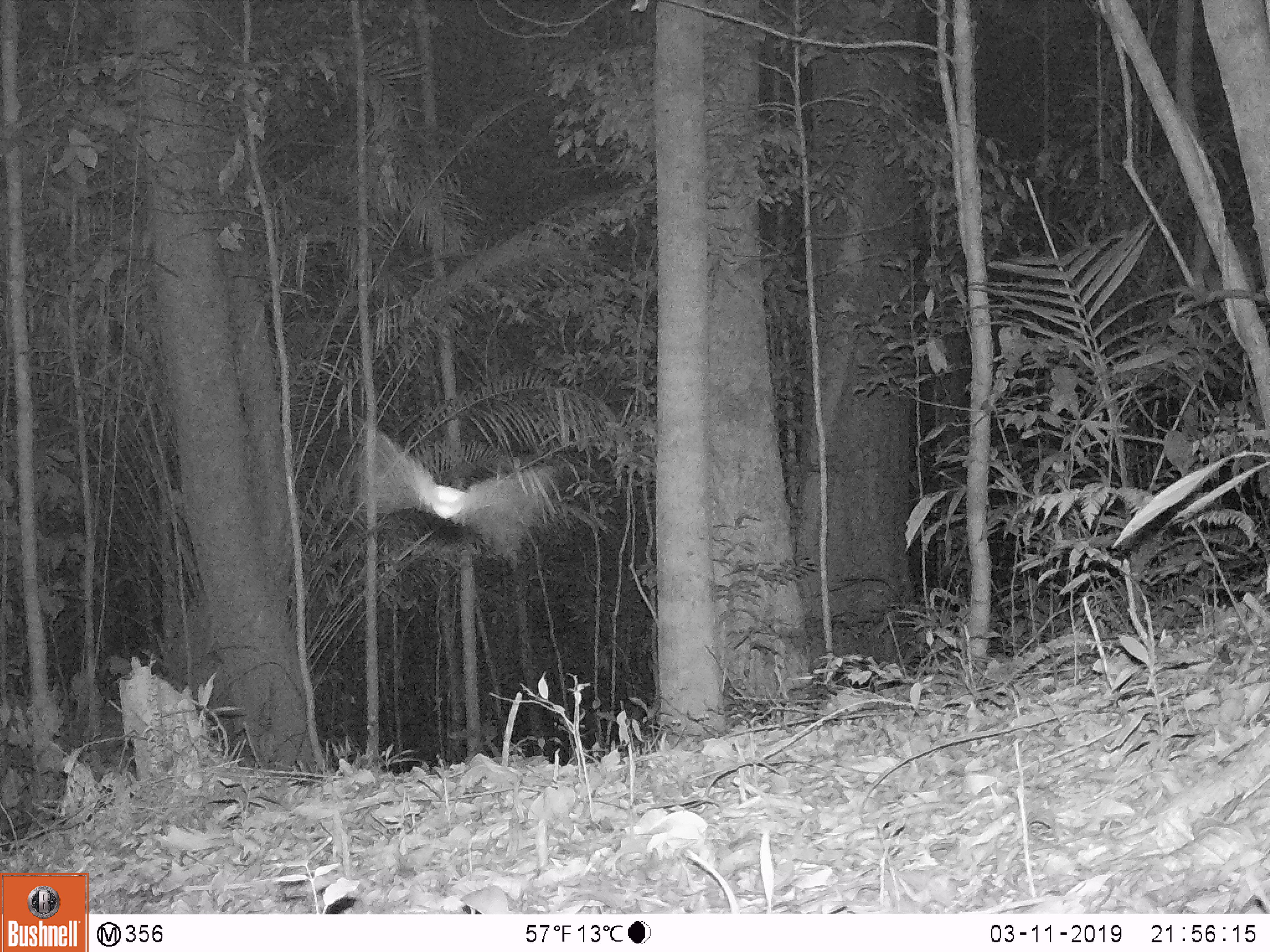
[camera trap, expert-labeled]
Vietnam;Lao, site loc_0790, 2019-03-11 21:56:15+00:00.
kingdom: Animalia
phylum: Arthropoda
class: Insecta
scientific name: Insecta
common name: insect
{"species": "insect (Insecta)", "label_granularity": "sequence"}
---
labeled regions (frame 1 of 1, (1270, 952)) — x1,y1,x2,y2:
insect: 355,414,554,567